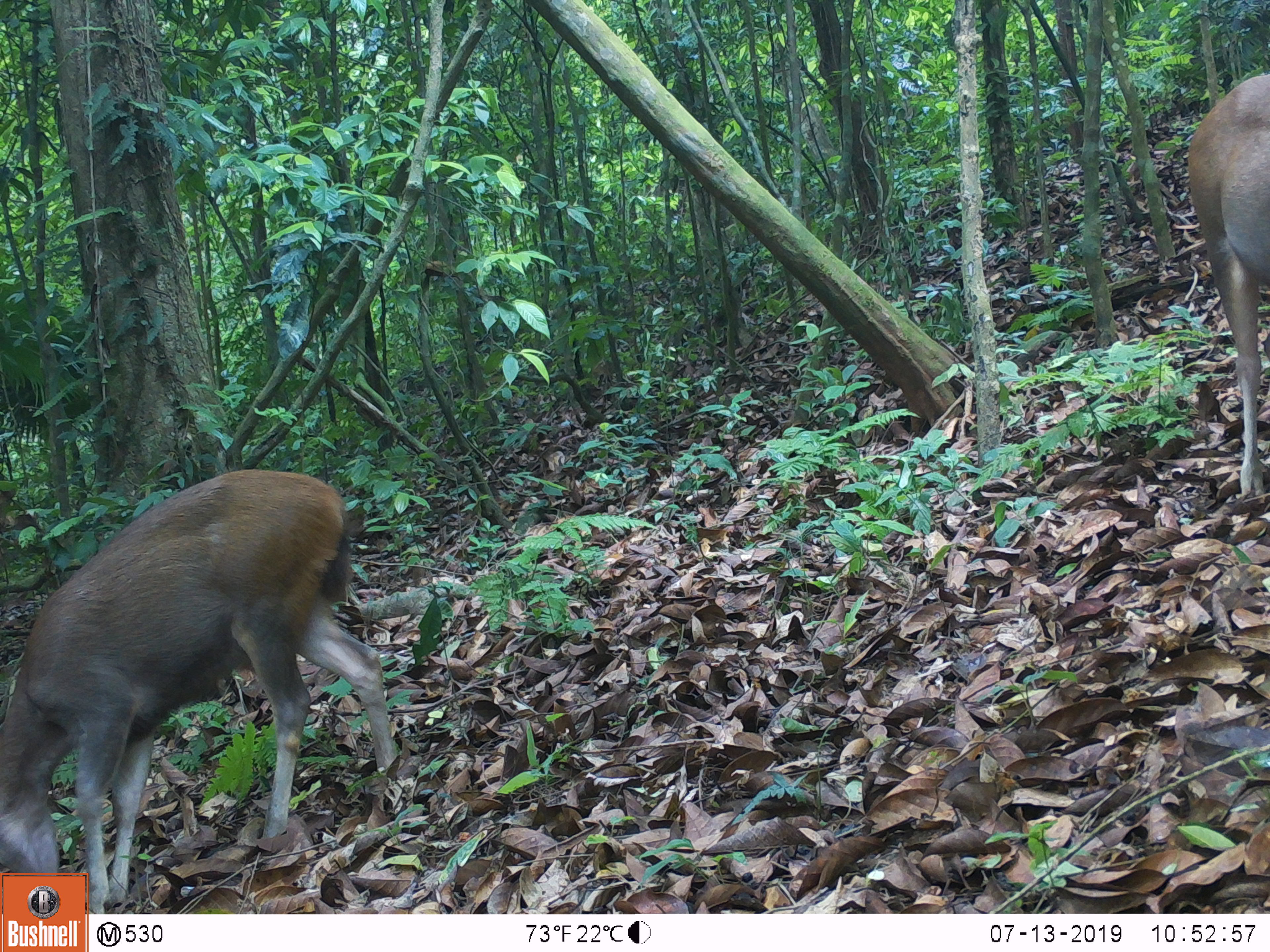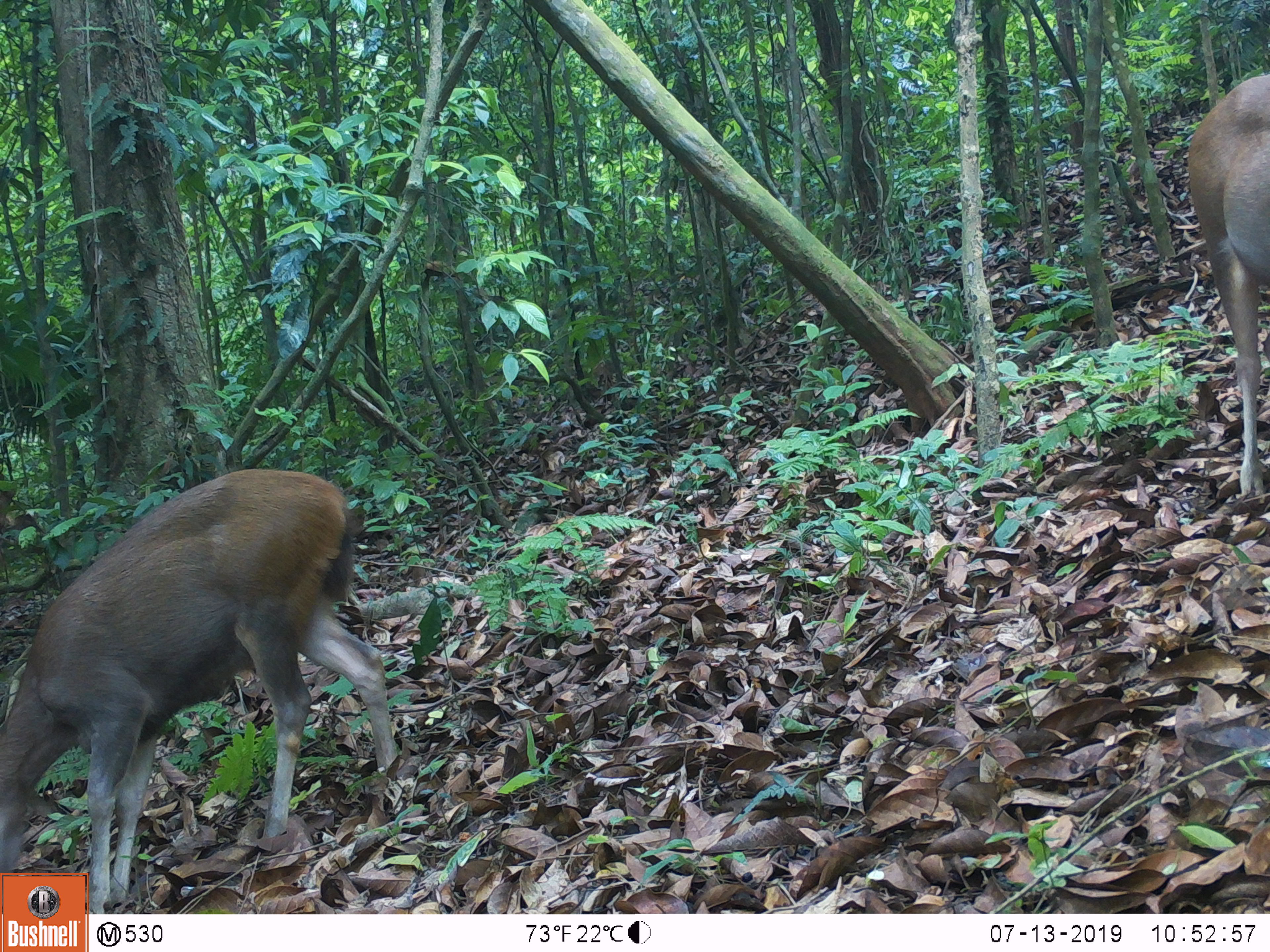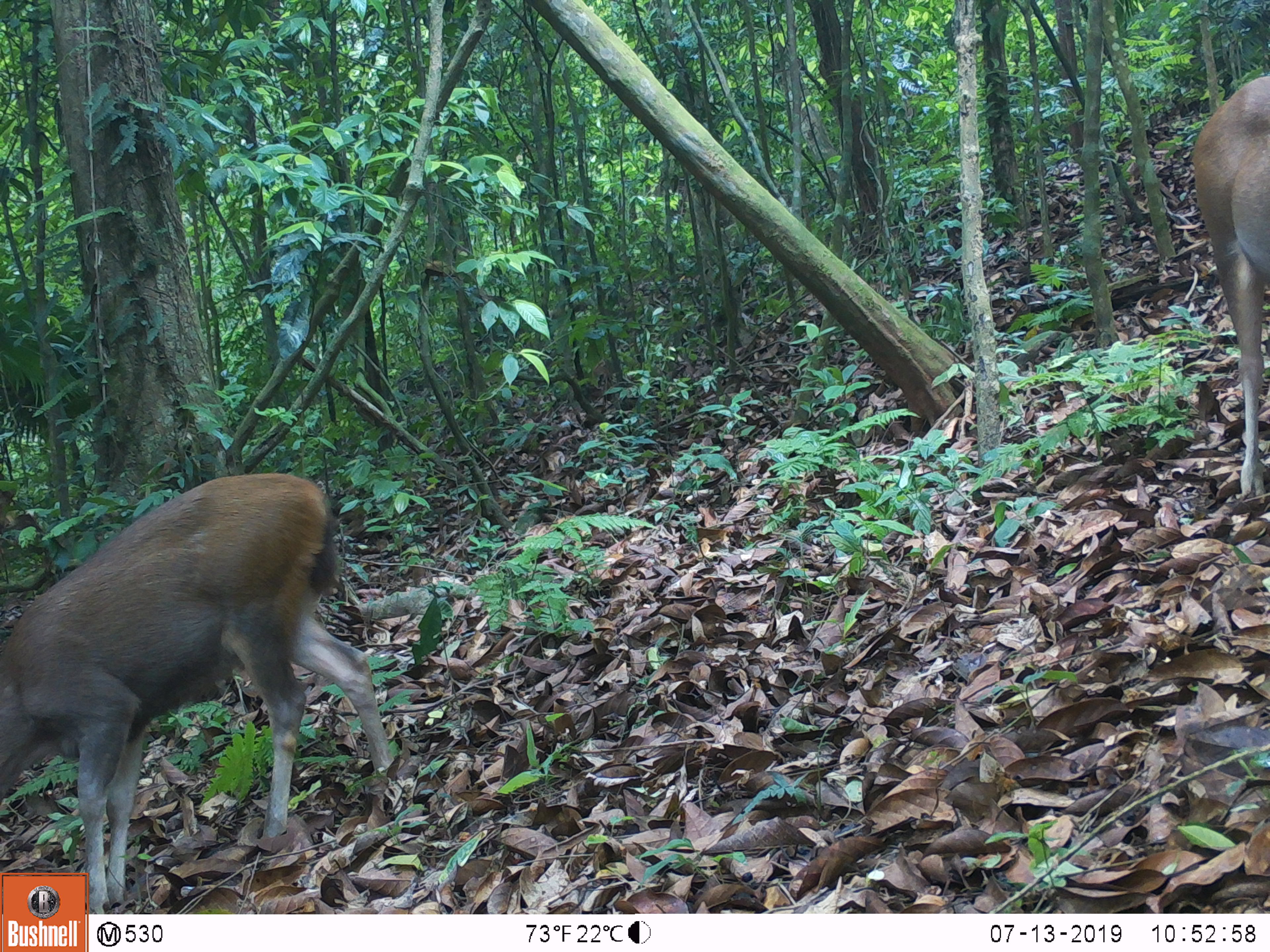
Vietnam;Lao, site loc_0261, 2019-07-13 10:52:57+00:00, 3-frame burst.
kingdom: Animalia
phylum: Chordata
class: Mammalia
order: Artiodactyla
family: Cervidae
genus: Rusa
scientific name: Rusa unicolor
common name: sambar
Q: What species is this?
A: Sambar (Rusa unicolor).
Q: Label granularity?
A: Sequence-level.